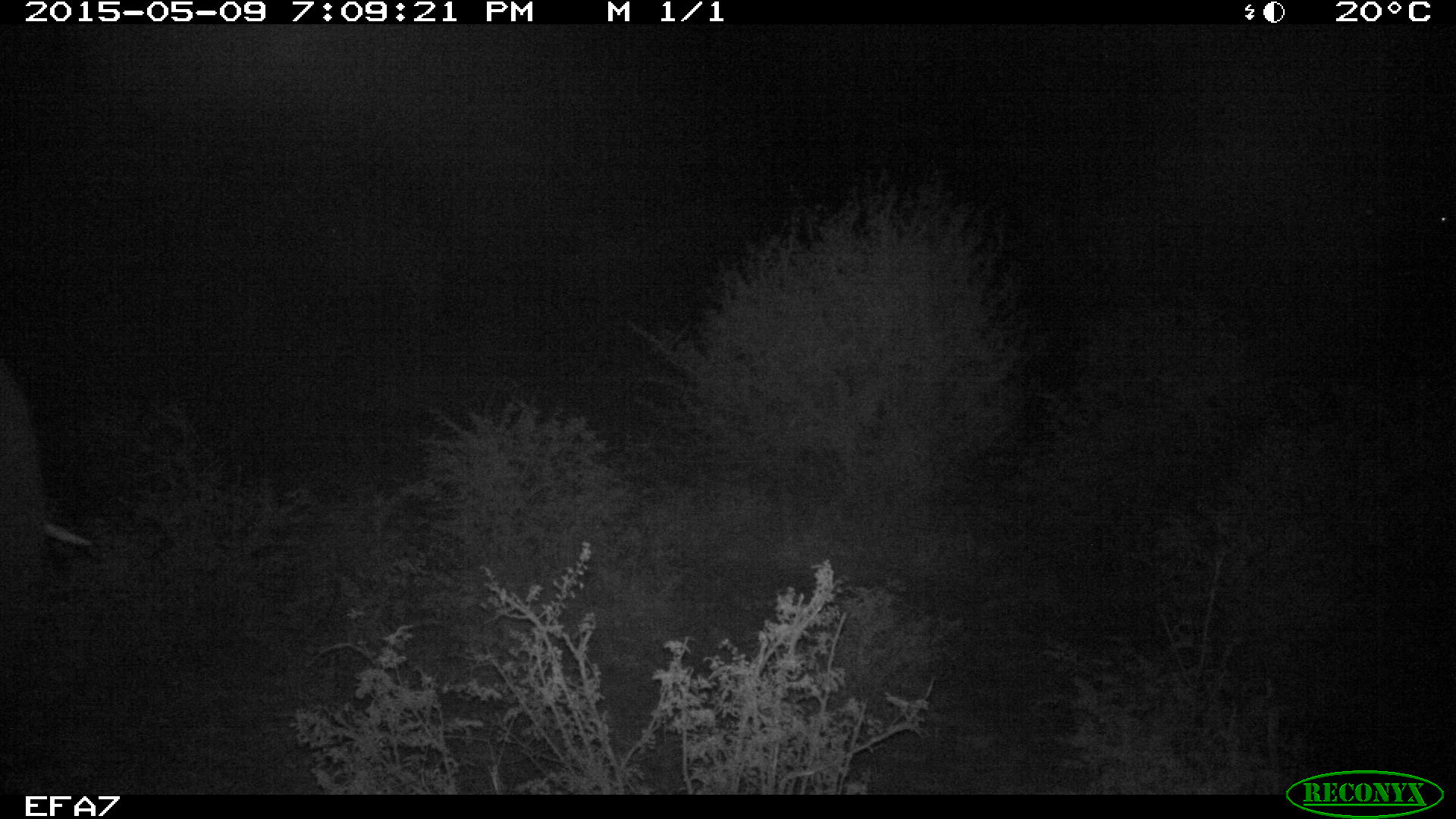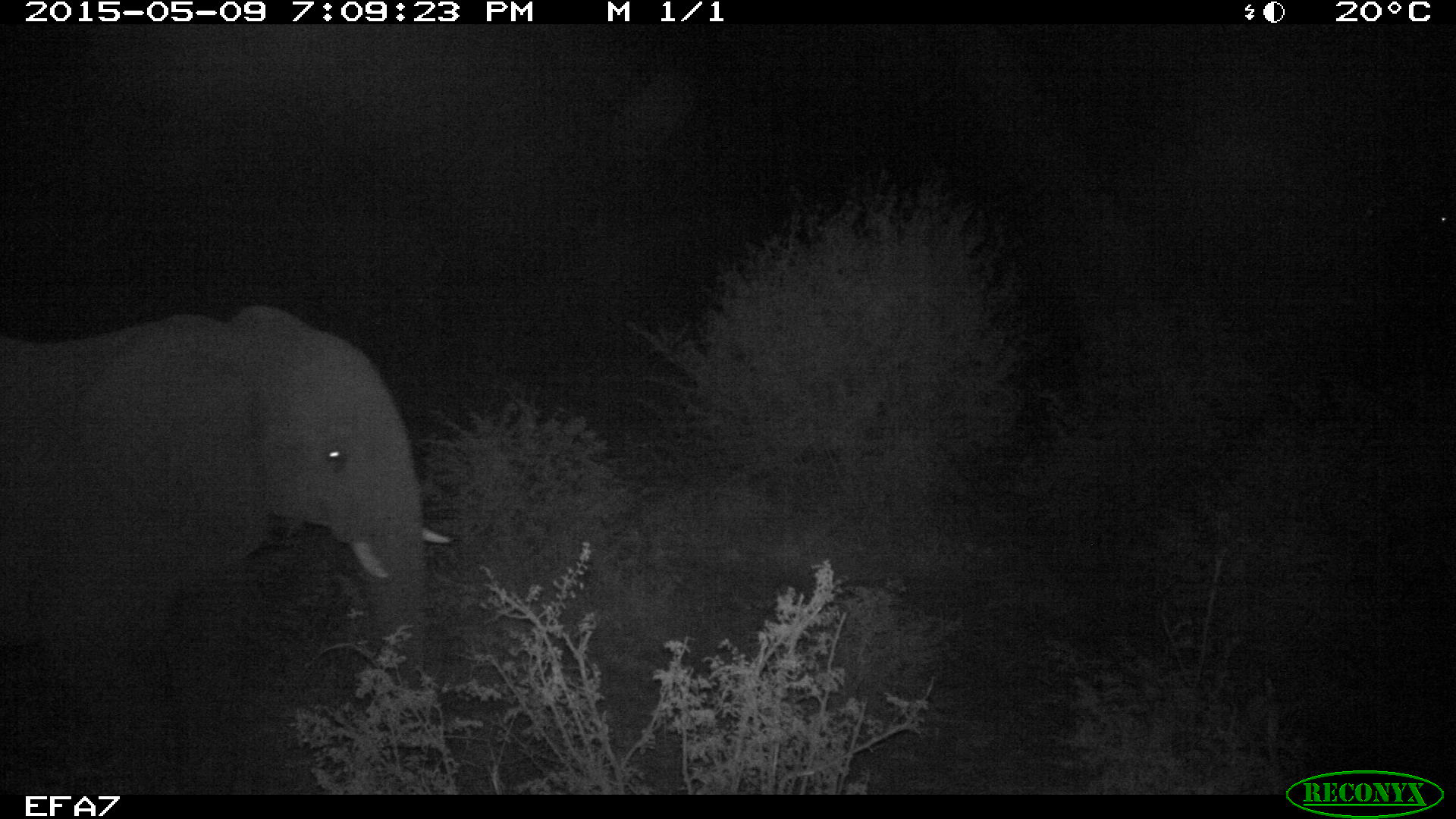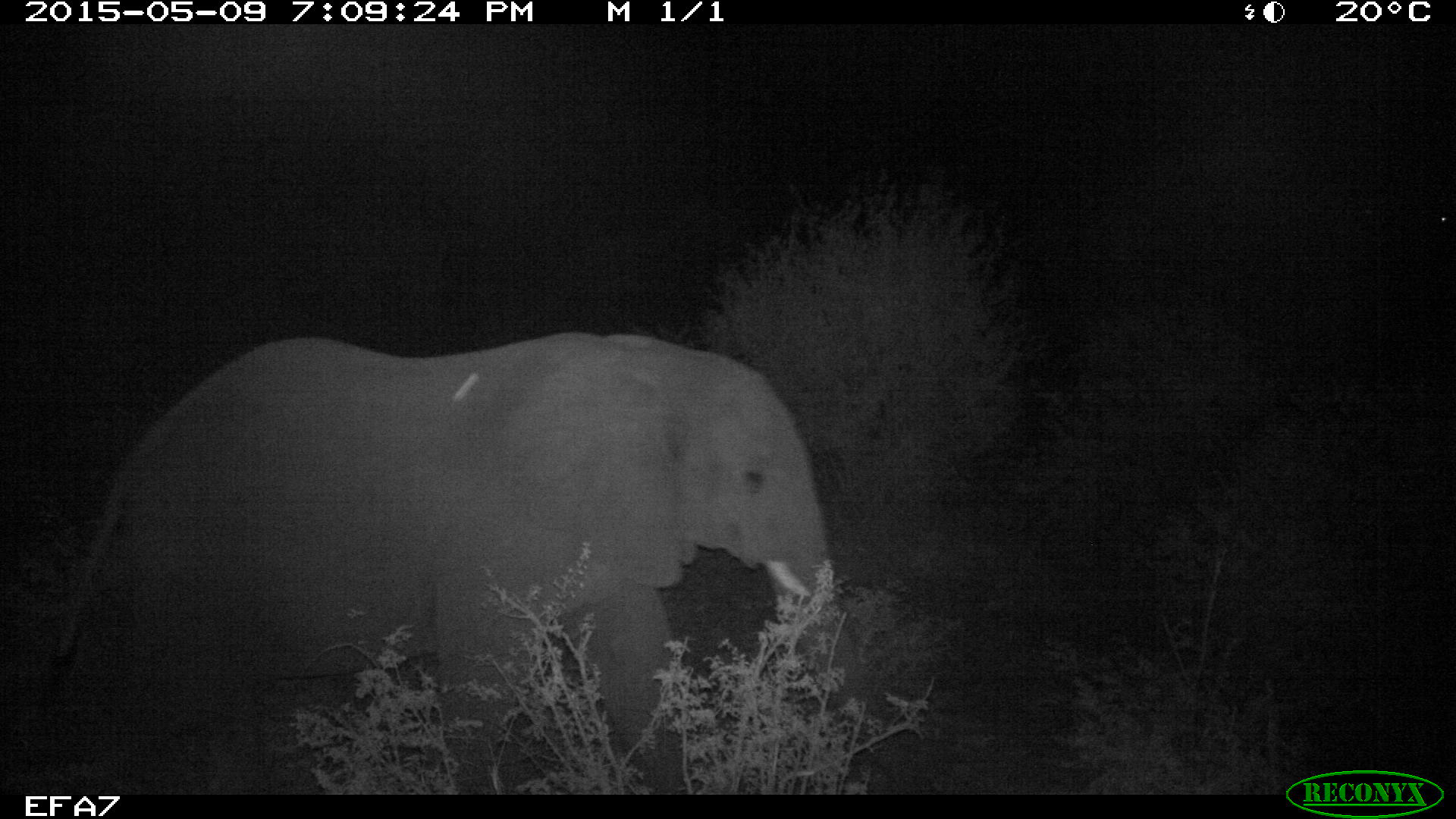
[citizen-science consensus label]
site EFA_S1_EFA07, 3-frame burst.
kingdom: Animalia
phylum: Chordata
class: Mammalia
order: Proboscidea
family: Elephantidae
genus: Loxodonta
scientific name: Loxodonta africana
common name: african bush elephant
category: elephant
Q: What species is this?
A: Elephant (african bush elephant) (Loxodonta africana).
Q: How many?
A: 1.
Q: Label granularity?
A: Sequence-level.